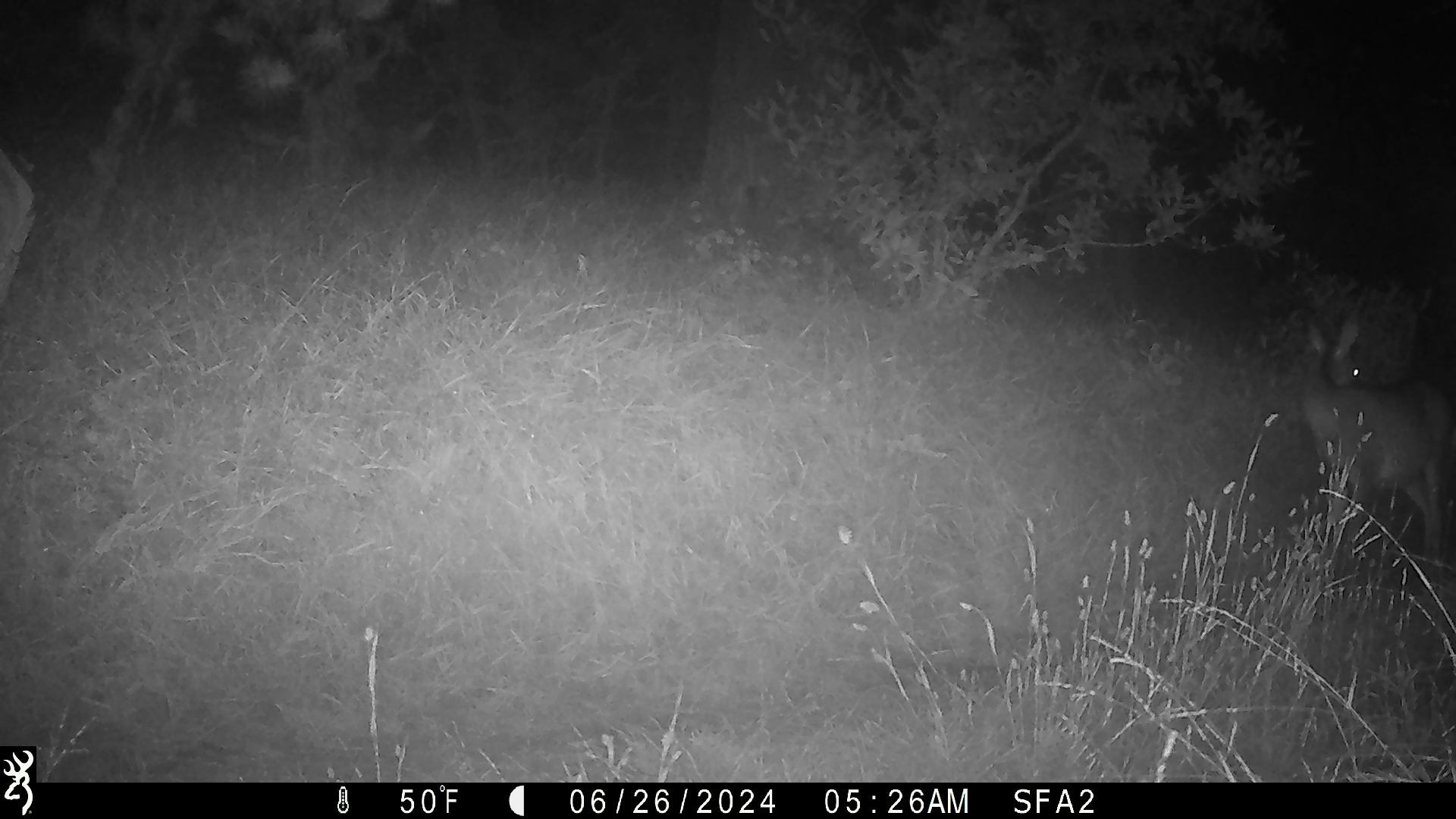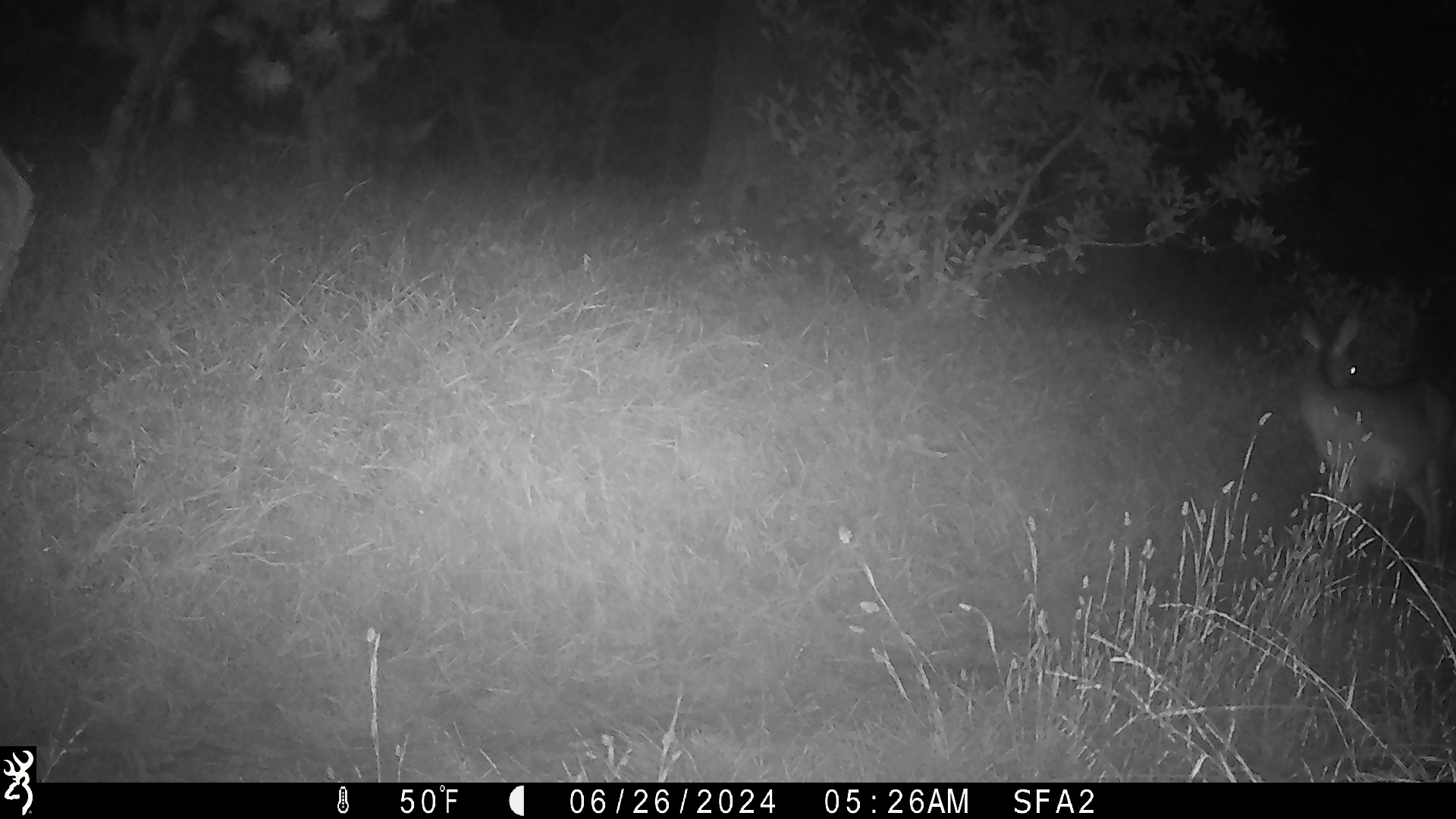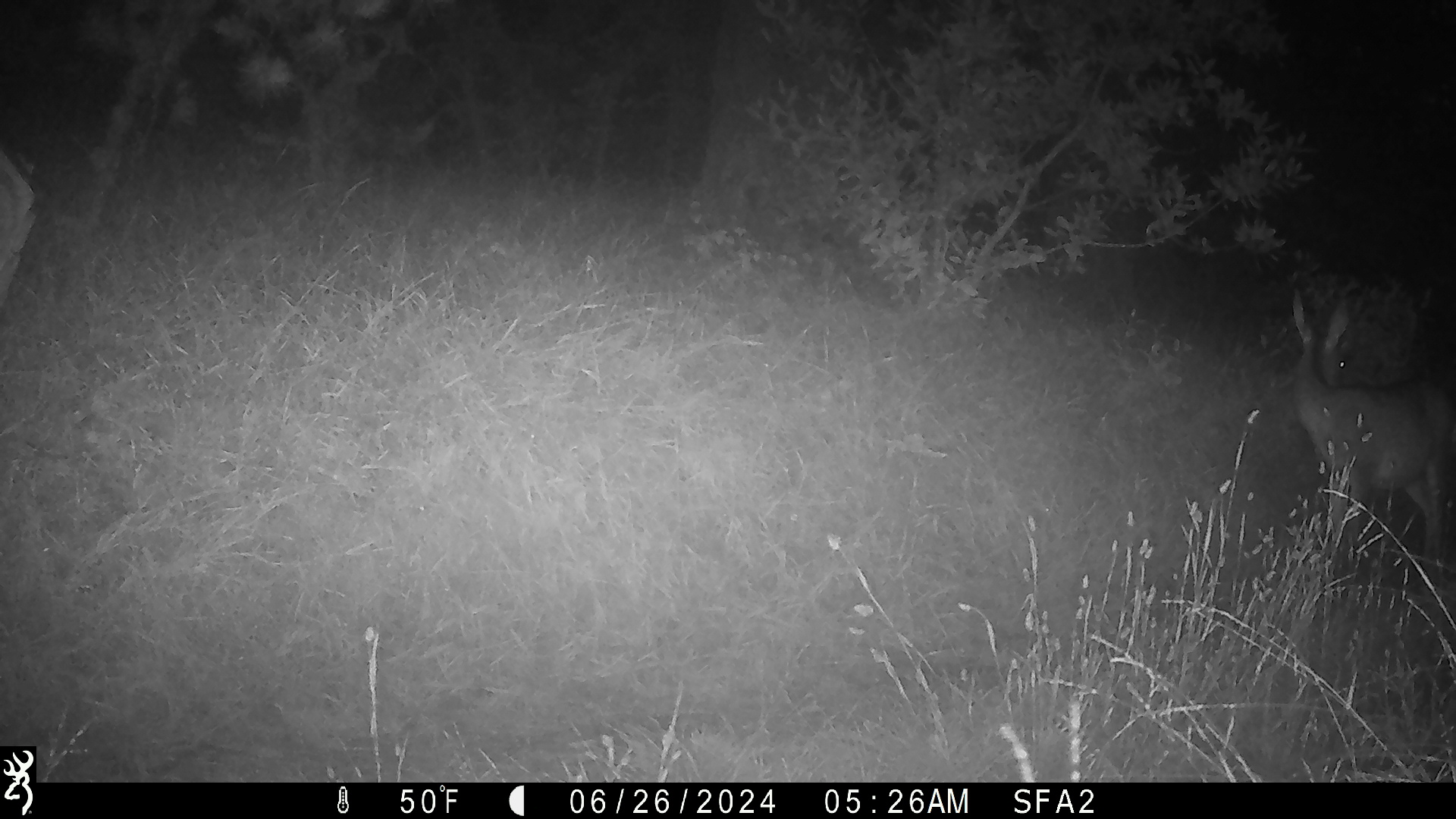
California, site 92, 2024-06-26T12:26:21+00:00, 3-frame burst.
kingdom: Animalia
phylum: Chordata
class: Mammalia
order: Artiodactyla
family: Cervidae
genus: Odocoileus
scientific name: Odocoileus hemionus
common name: mule deer